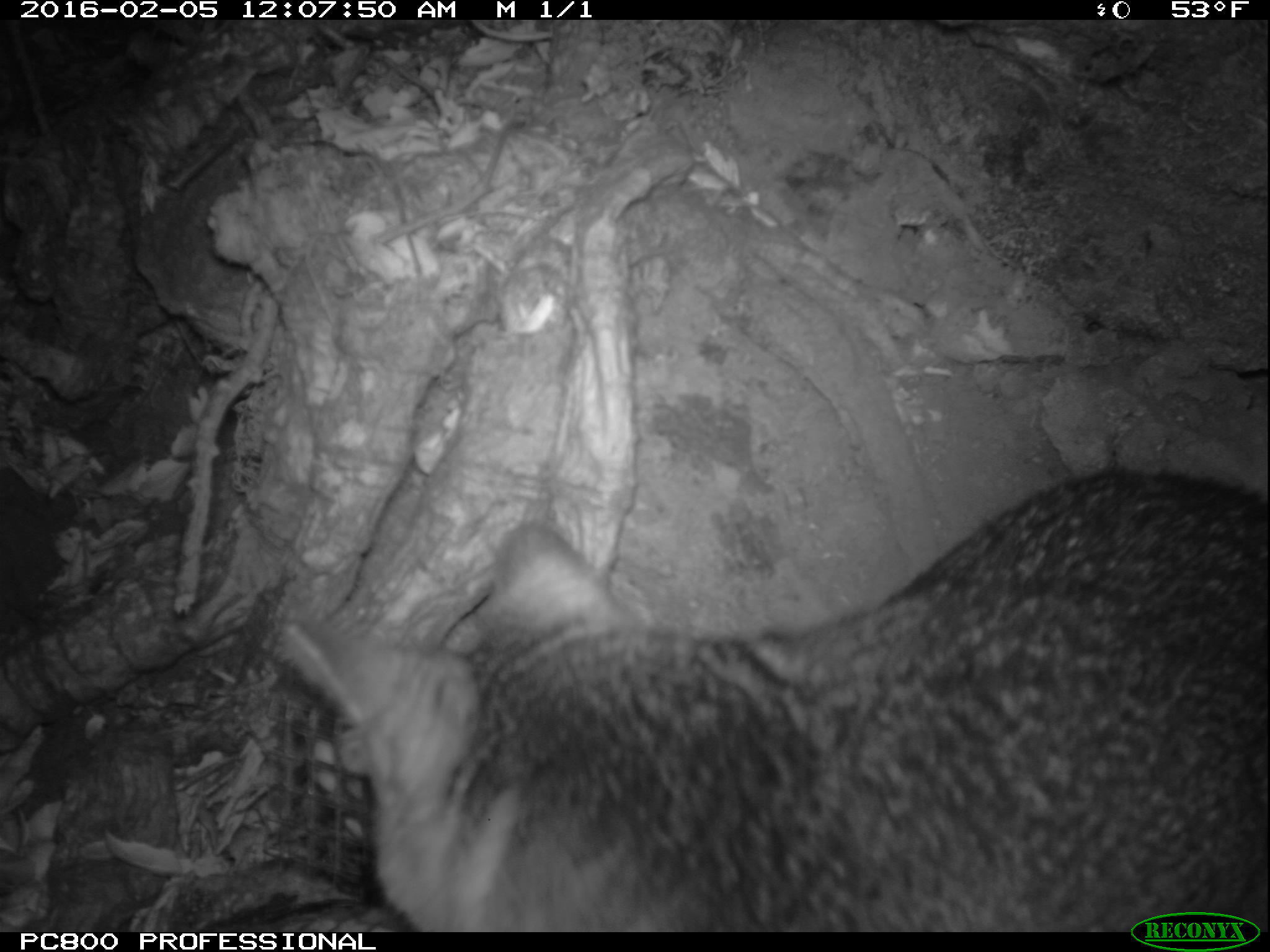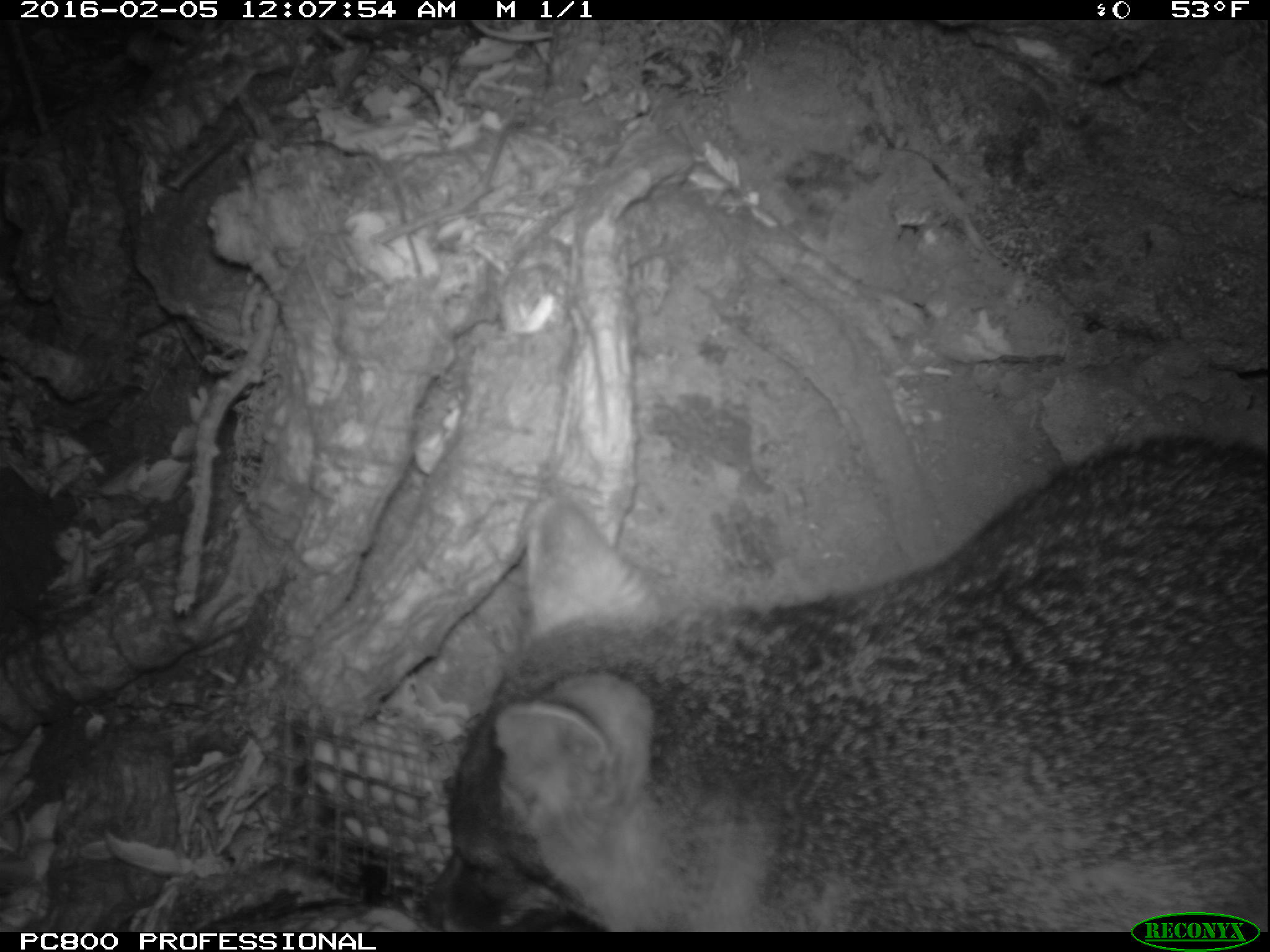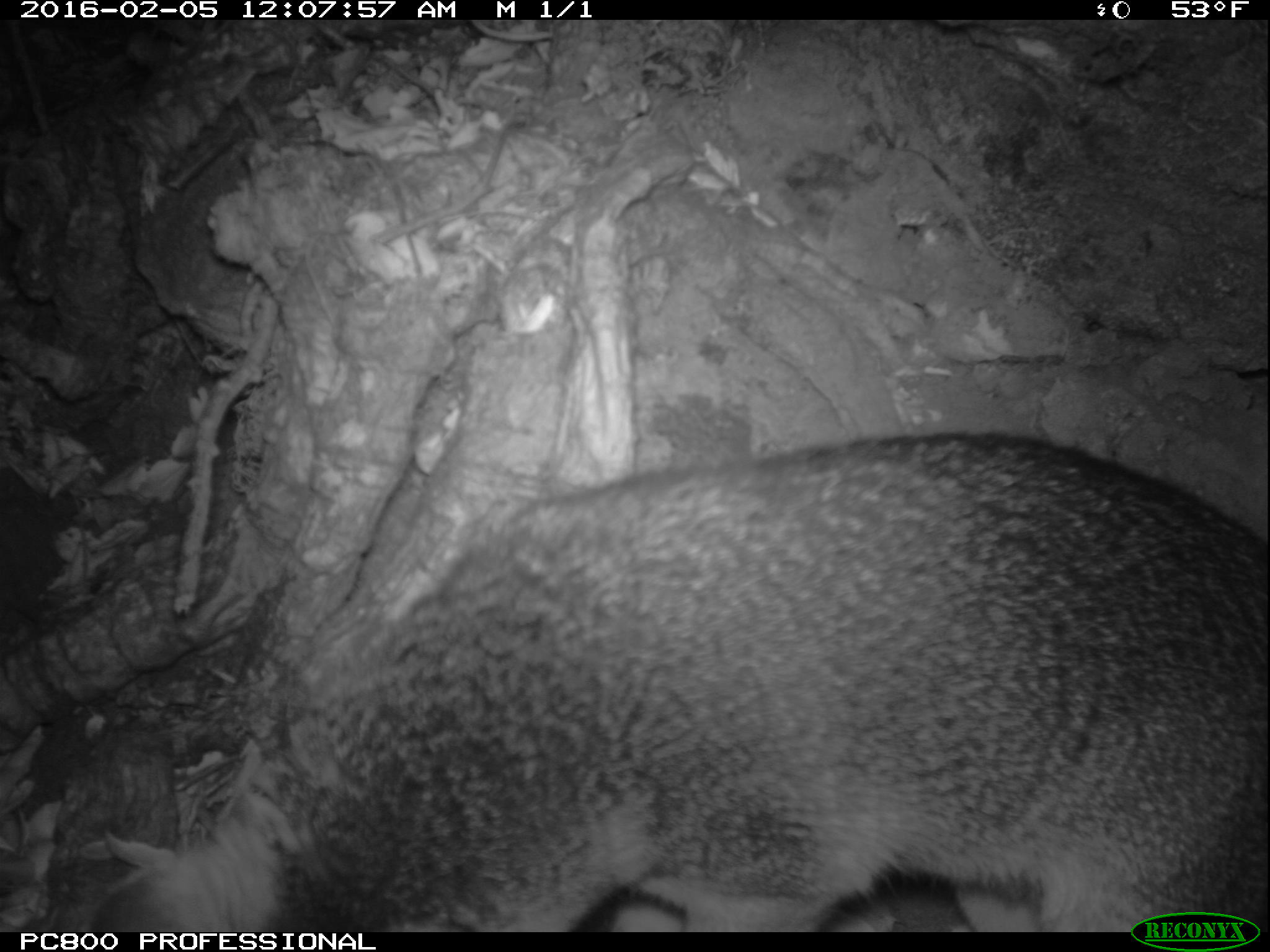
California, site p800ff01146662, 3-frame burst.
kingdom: Animalia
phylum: Chordata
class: Mammalia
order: Carnivora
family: Canidae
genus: Urocyon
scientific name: Urocyon littoralis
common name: island fox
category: fox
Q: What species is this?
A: Fox (island fox) (Urocyon littoralis).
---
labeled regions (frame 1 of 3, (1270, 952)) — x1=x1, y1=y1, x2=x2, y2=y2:
fox: x1=286, y1=470, x2=1268, y2=932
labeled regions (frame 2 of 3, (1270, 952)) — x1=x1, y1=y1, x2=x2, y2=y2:
fox: x1=422, y1=429, x2=1269, y2=930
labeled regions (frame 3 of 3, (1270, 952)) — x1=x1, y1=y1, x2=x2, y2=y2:
fox: x1=84, y1=430, x2=1269, y2=932